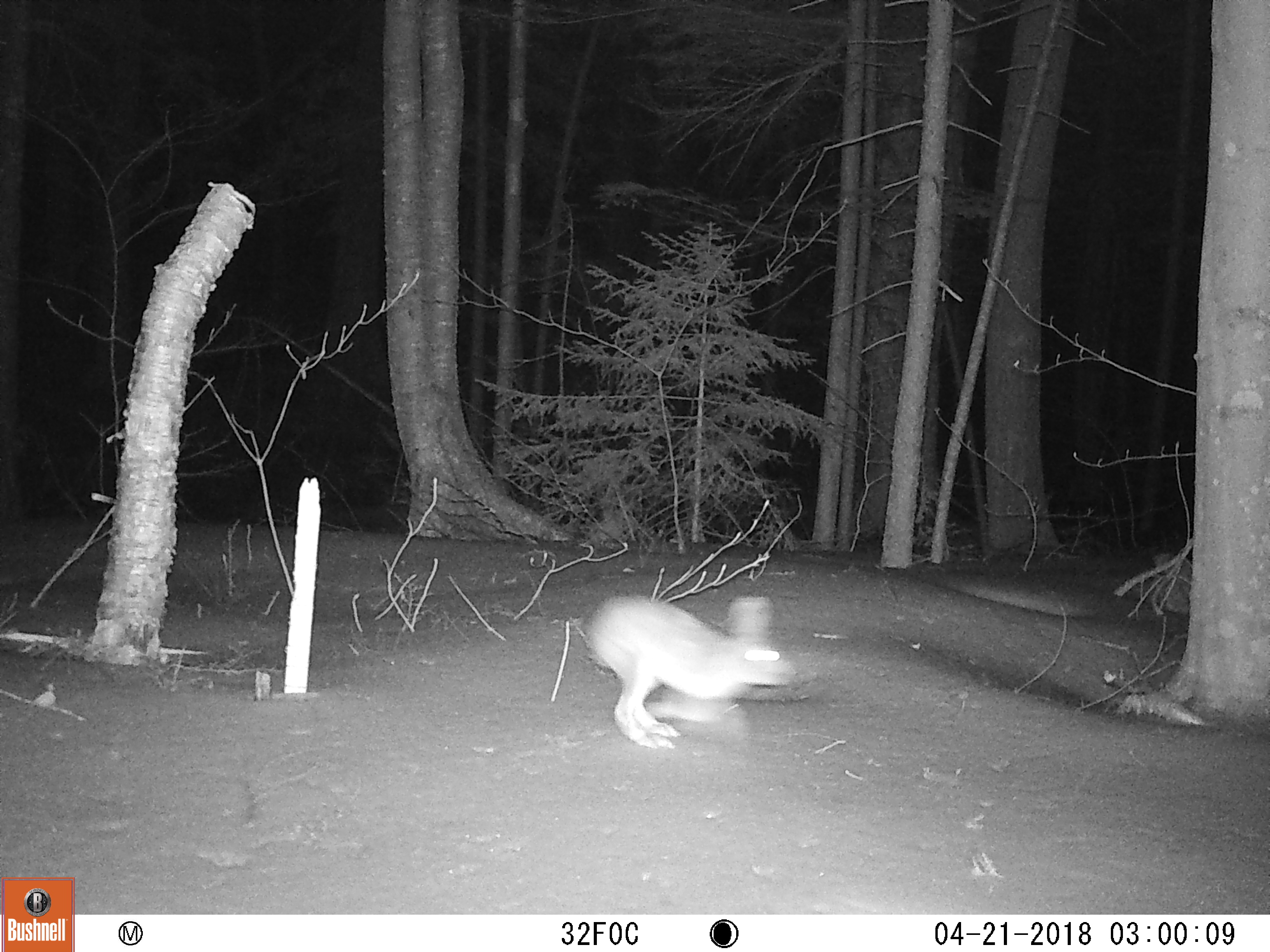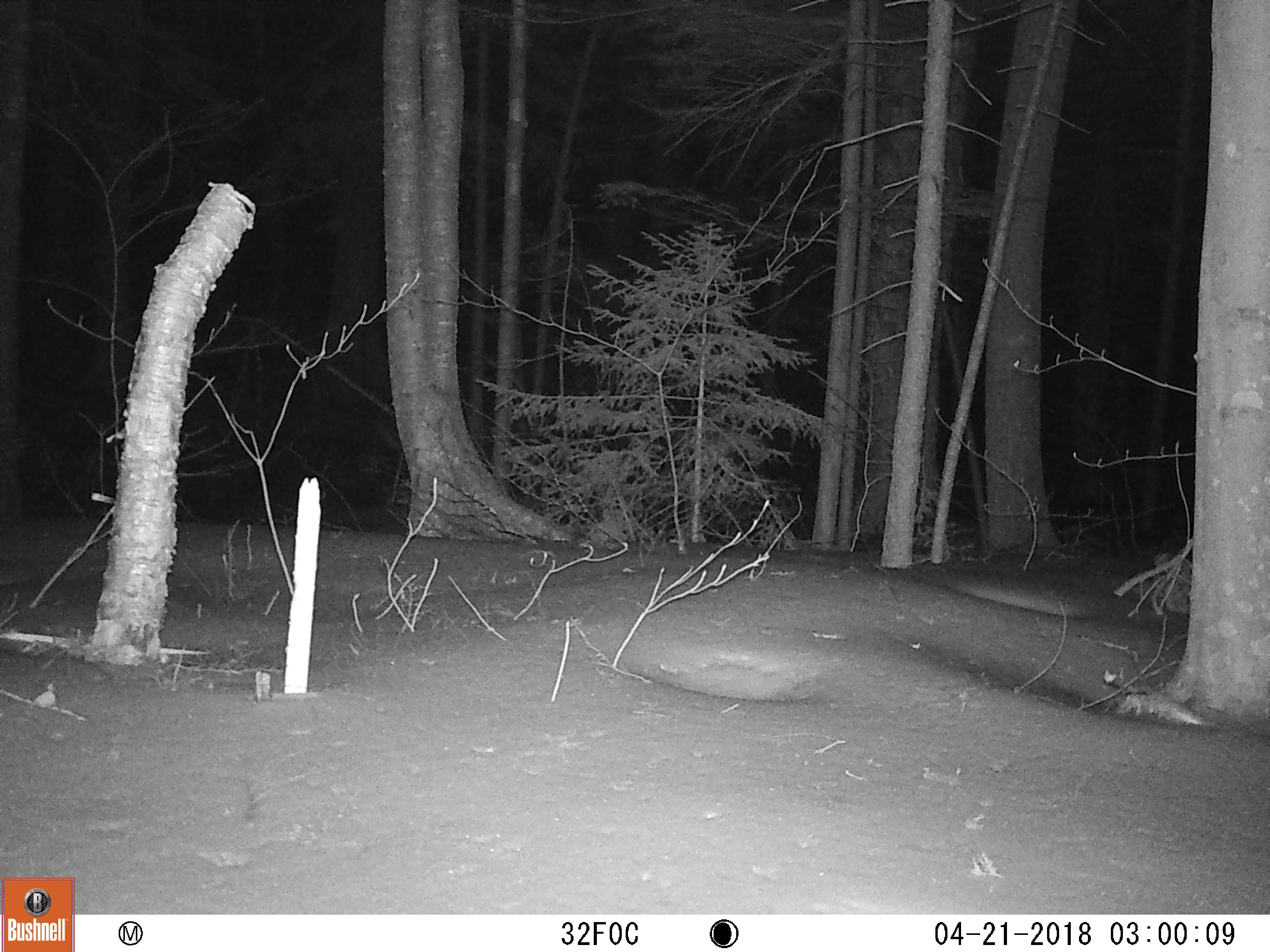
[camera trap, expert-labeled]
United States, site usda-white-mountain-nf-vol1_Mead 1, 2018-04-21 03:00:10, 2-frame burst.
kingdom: Animalia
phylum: Chordata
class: Mammalia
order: Lagomorpha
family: Leporidae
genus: Lepus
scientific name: Lepus americanus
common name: snowshoe hare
Snowshoe hare (Lepus americanus).